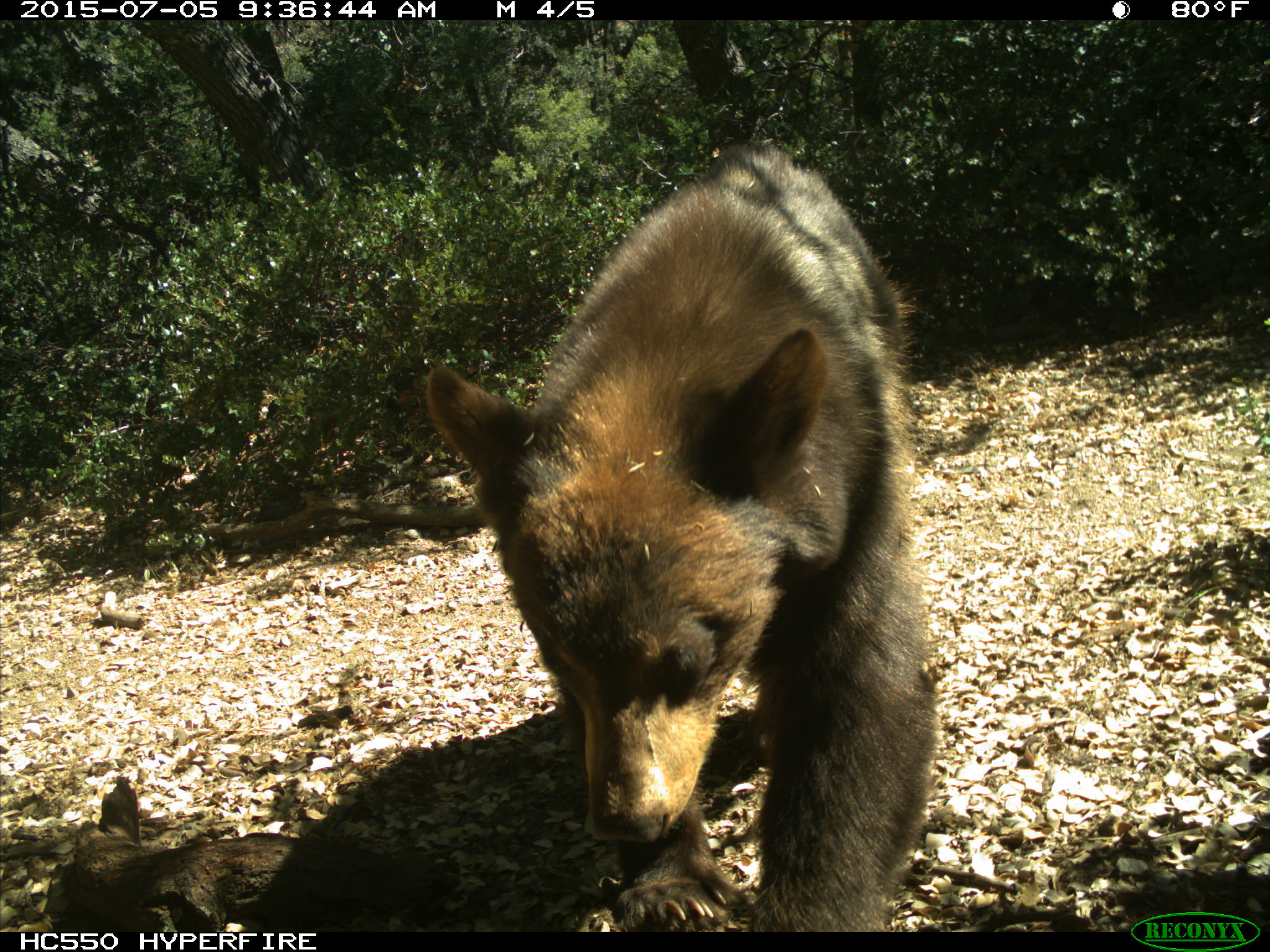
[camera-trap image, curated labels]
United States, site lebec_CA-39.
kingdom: Animalia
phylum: Chordata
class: Mammalia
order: Carnivora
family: Ursidae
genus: Ursus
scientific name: Ursus americanus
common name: american black bear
Ursus americanus (american black bear).